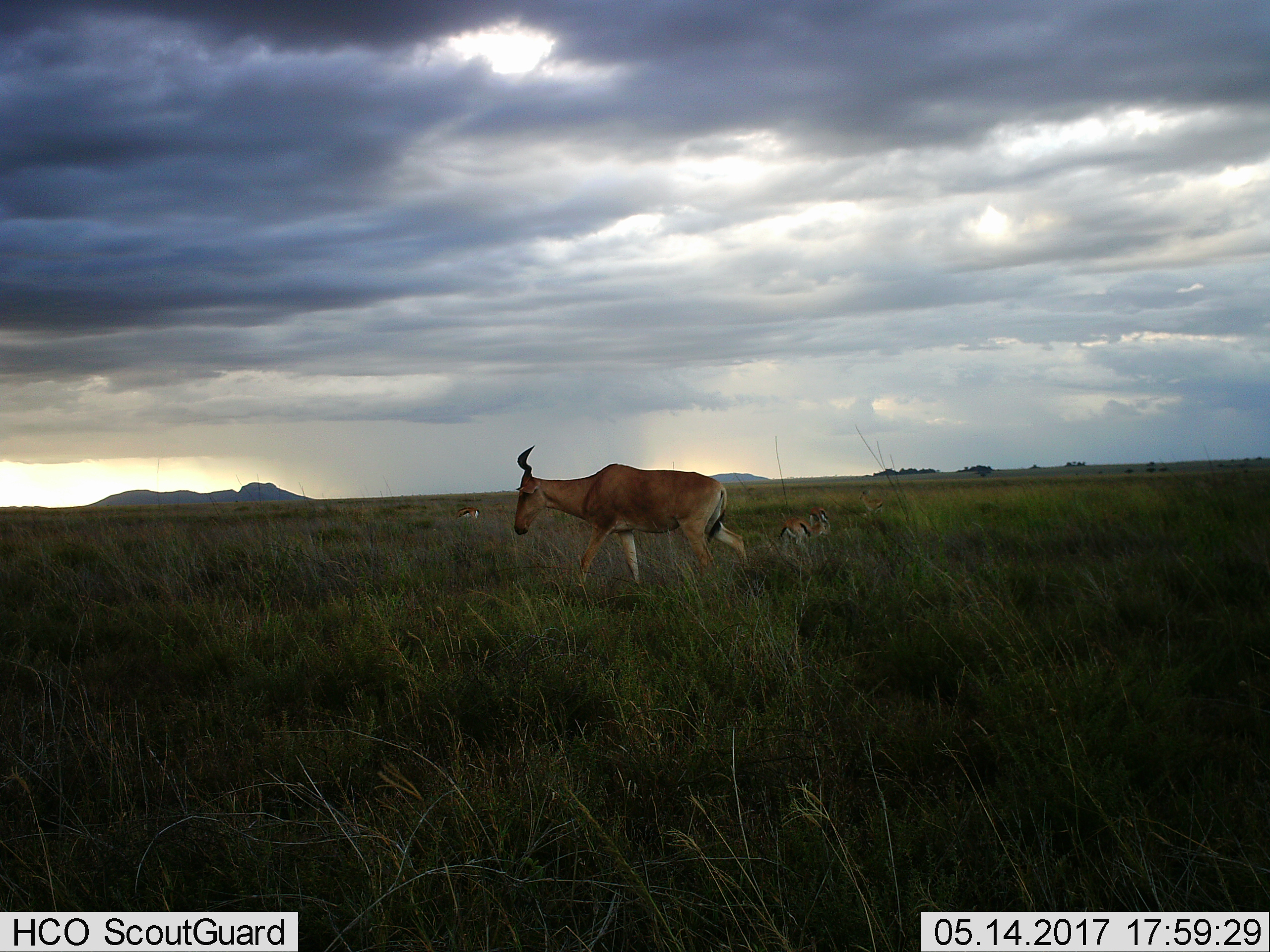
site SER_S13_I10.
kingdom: Animalia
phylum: Chordata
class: Mammalia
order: Artiodactyla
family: Bovidae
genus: Eudorcas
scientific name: Eudorcas thomsonii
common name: thomson's gazelle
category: gazellethomsons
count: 4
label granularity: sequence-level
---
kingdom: Animalia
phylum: Chordata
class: Mammalia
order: Artiodactyla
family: Bovidae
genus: Alcelaphus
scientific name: Alcelaphus buselaphus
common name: hartebeest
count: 1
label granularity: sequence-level